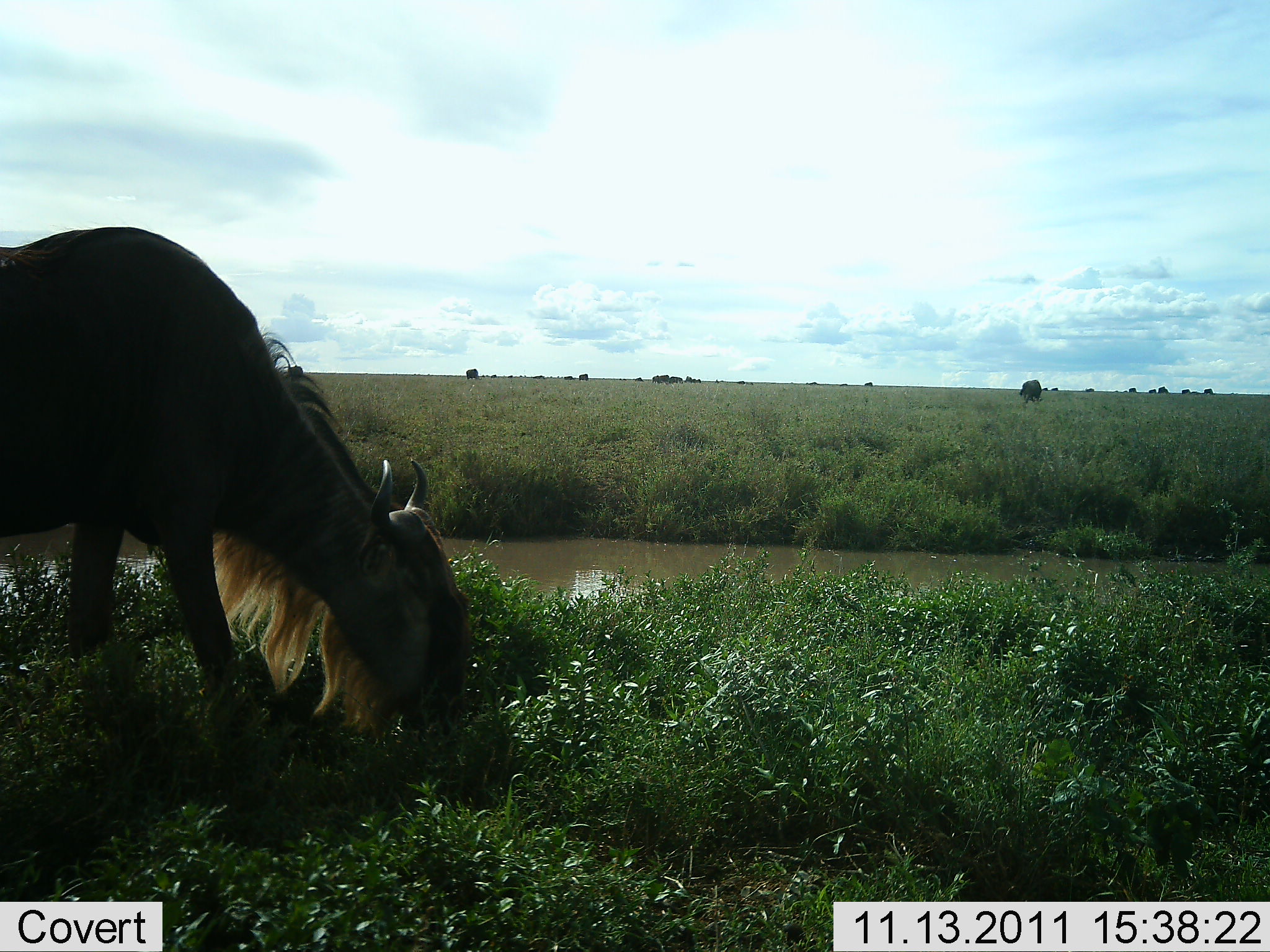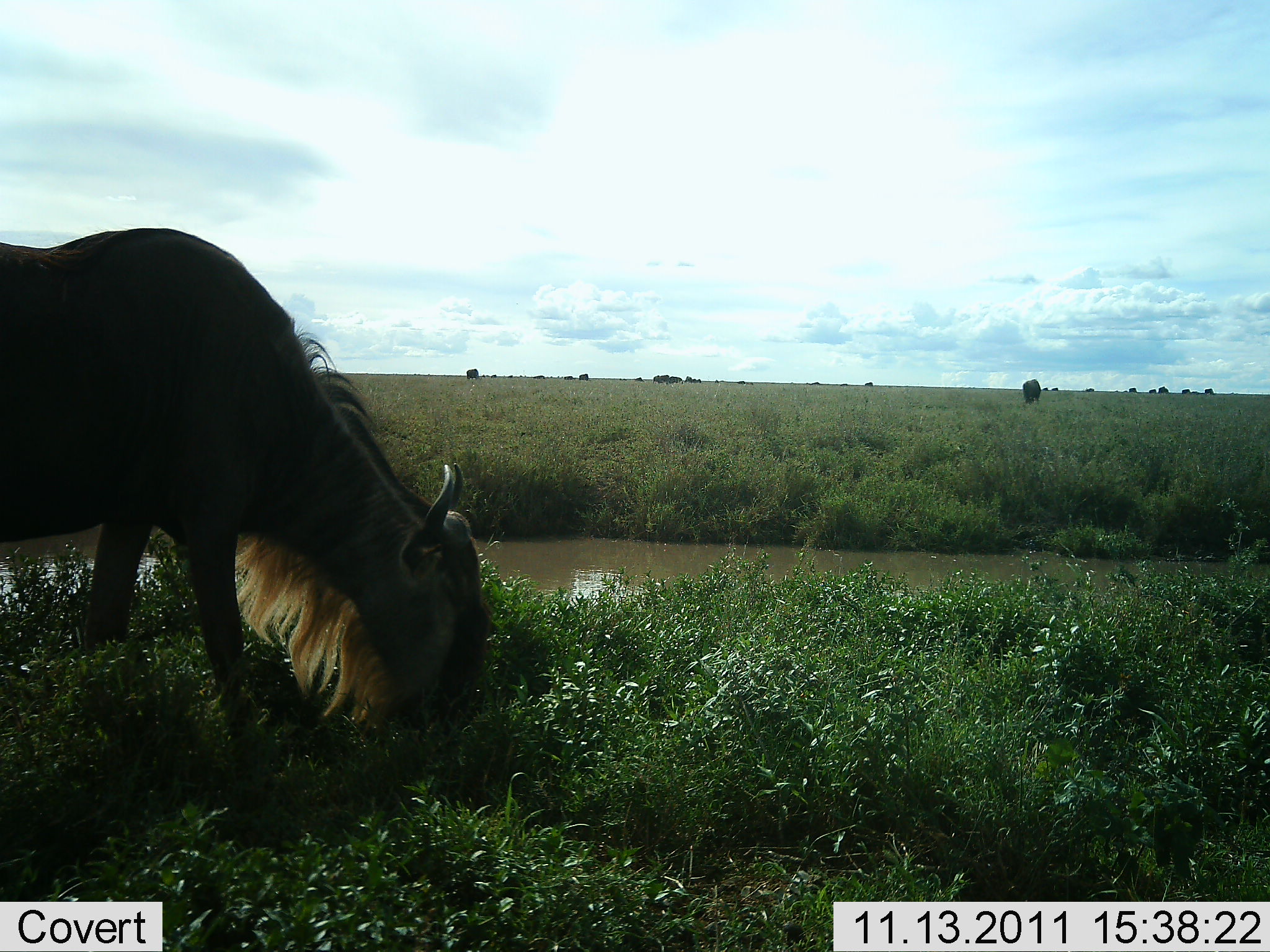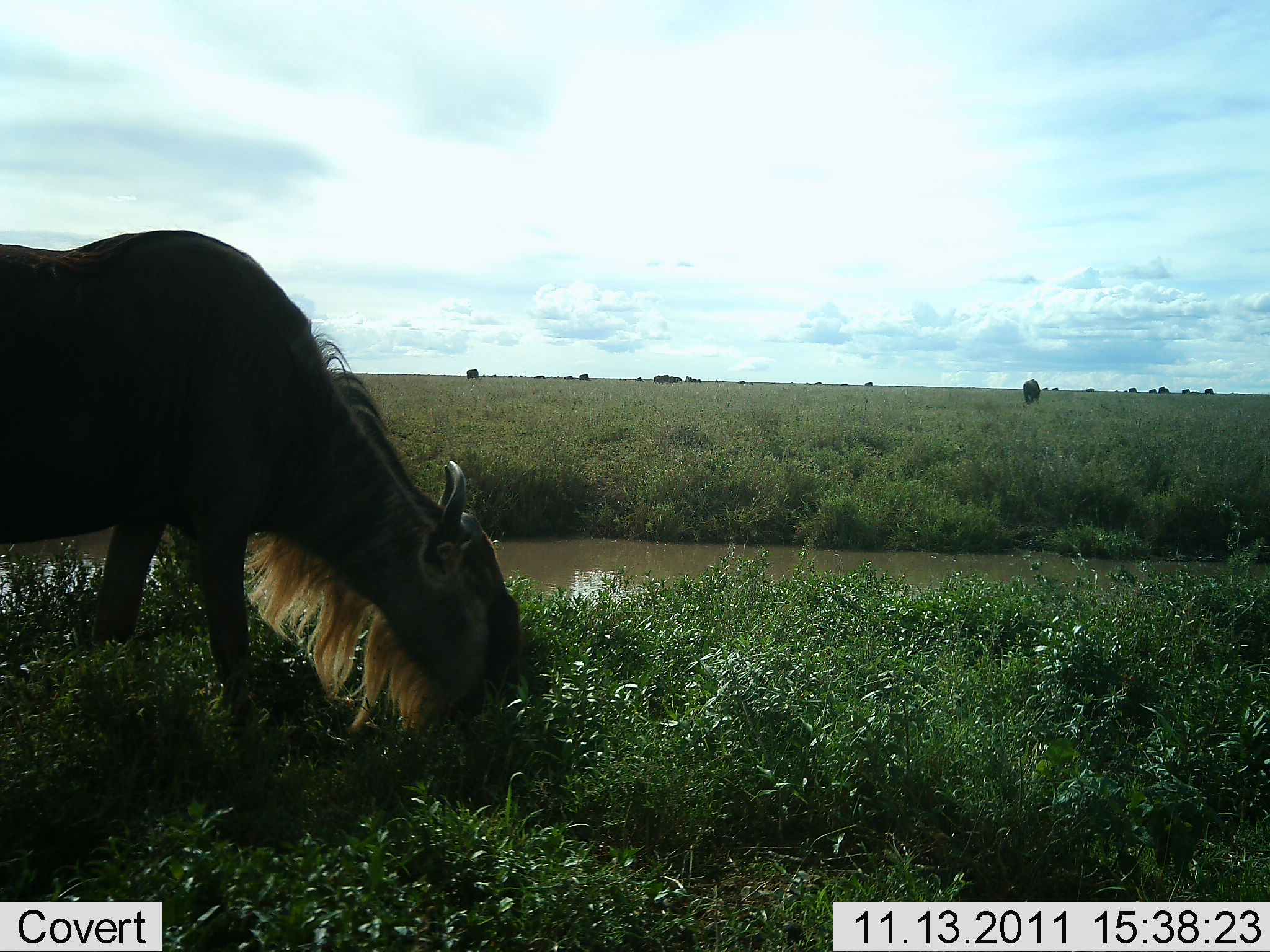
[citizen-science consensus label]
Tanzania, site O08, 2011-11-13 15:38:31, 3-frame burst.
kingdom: Animalia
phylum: Chordata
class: Mammalia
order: Artiodactyla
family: Bovidae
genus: Connochaetes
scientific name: Connochaetes taurinus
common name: blue wildebeest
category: wildebeest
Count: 1.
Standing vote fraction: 38%.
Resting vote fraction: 0%.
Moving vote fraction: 23%.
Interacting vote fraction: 0%.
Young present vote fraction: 0%.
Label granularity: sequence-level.